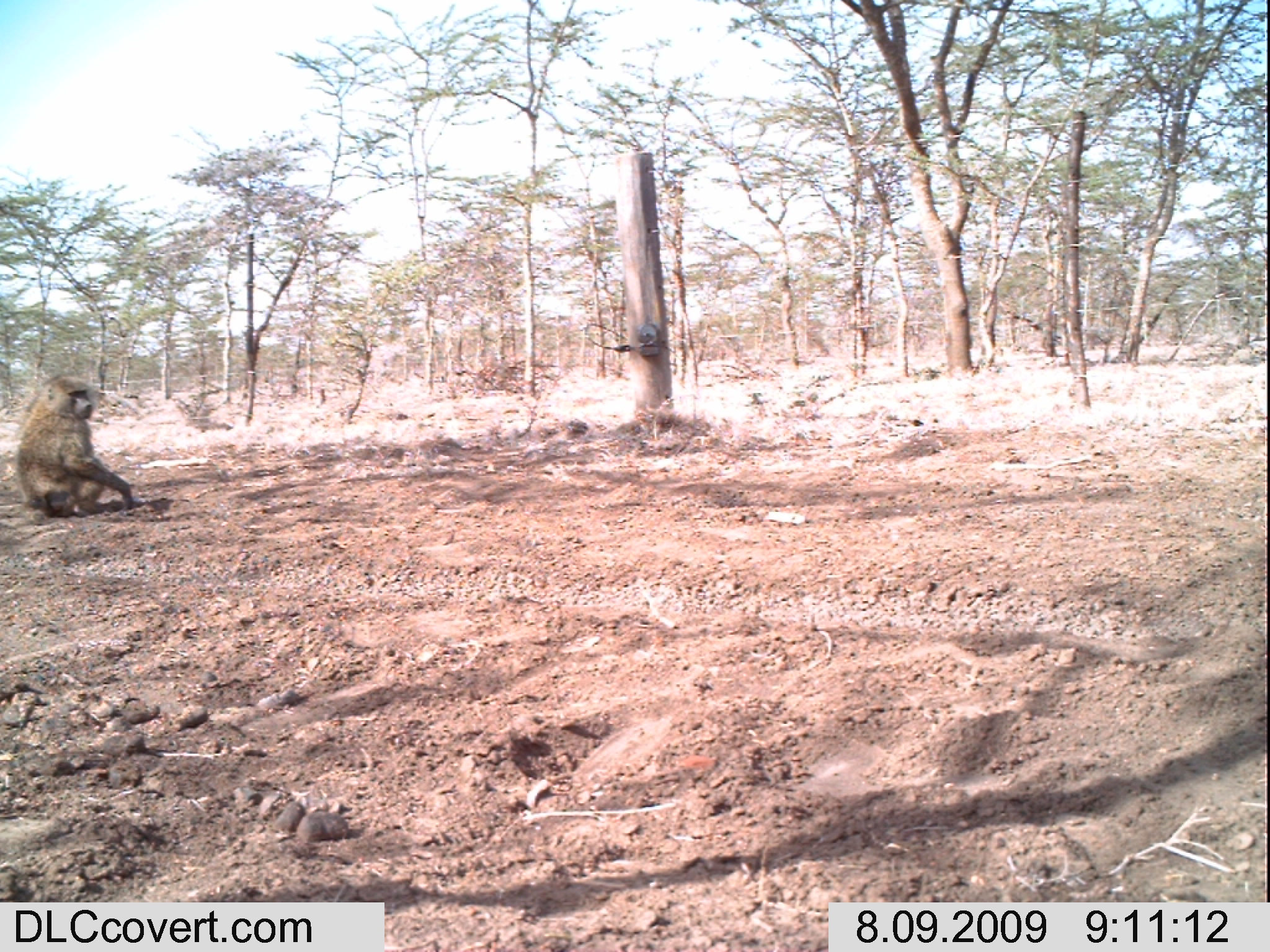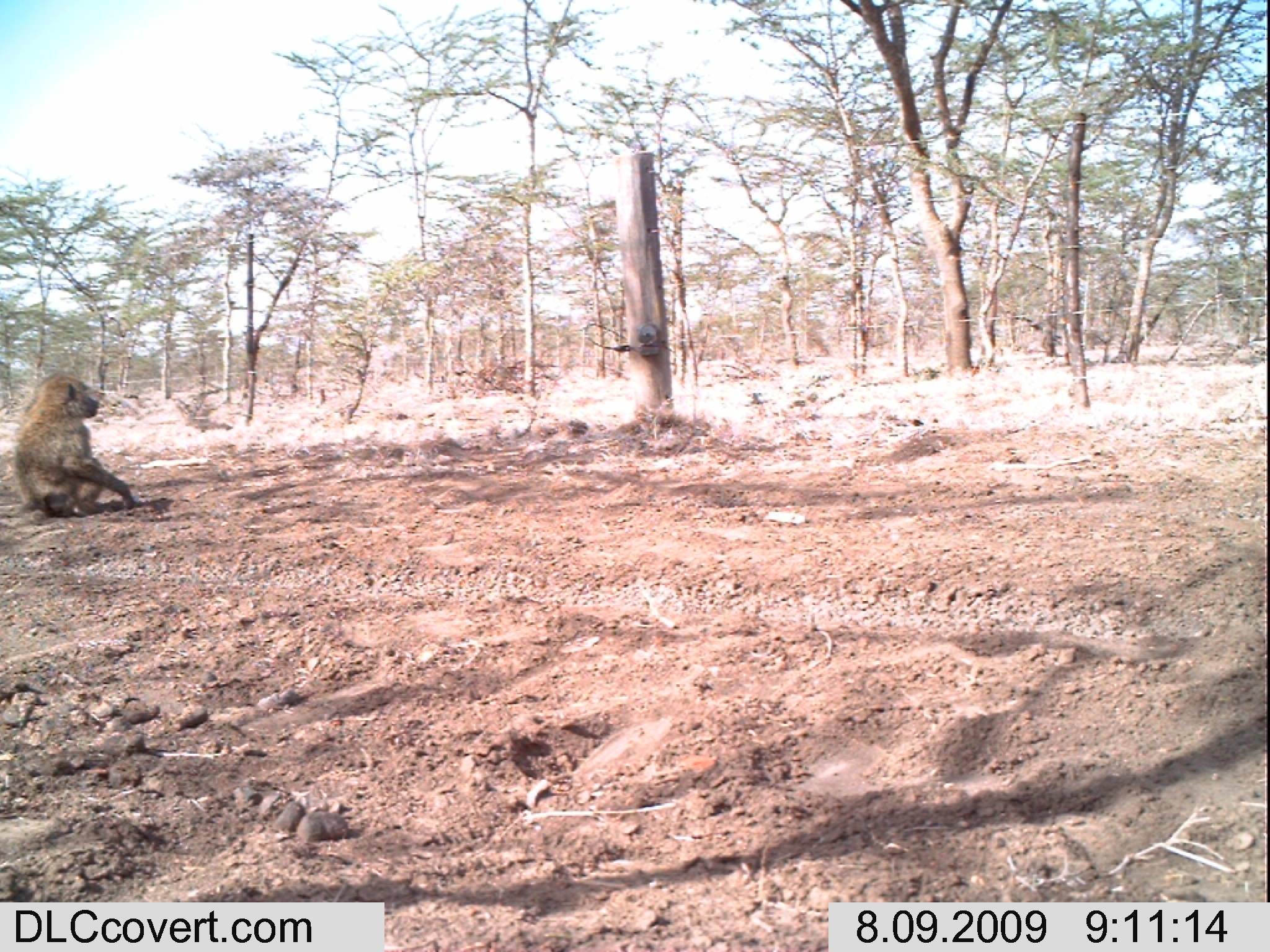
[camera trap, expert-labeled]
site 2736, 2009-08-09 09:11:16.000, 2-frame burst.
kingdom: Animalia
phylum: Chordata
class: Mammalia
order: Primates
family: Cercopithecidae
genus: Papio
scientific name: Papio anubis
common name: olive baboon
Papio anubis (olive baboon), count 1.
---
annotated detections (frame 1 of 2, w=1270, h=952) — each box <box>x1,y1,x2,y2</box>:
papio anubis: <box>11,374,134,516</box>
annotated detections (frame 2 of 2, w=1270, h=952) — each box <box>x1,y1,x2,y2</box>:
papio anubis: <box>10,370,142,515</box>